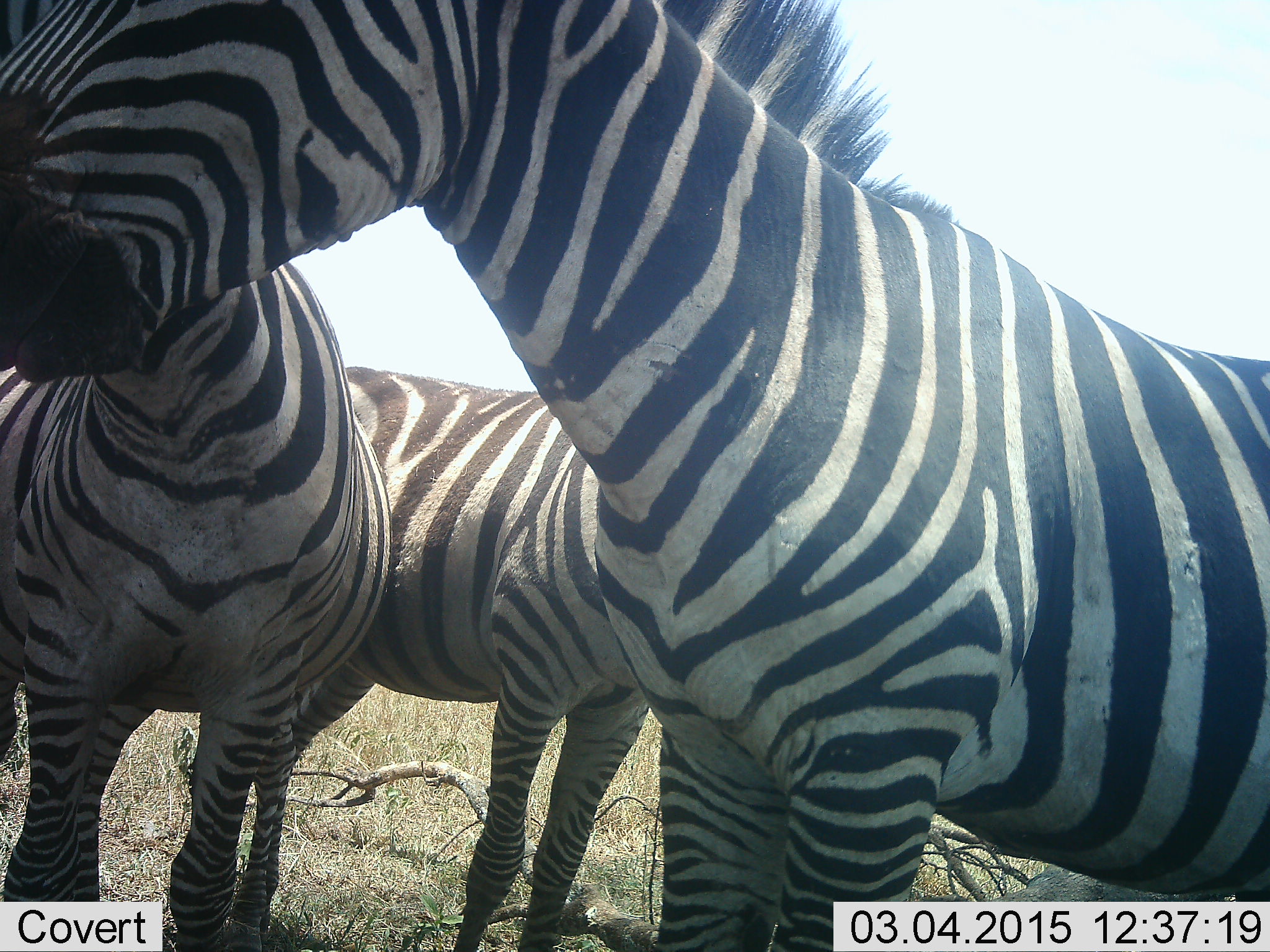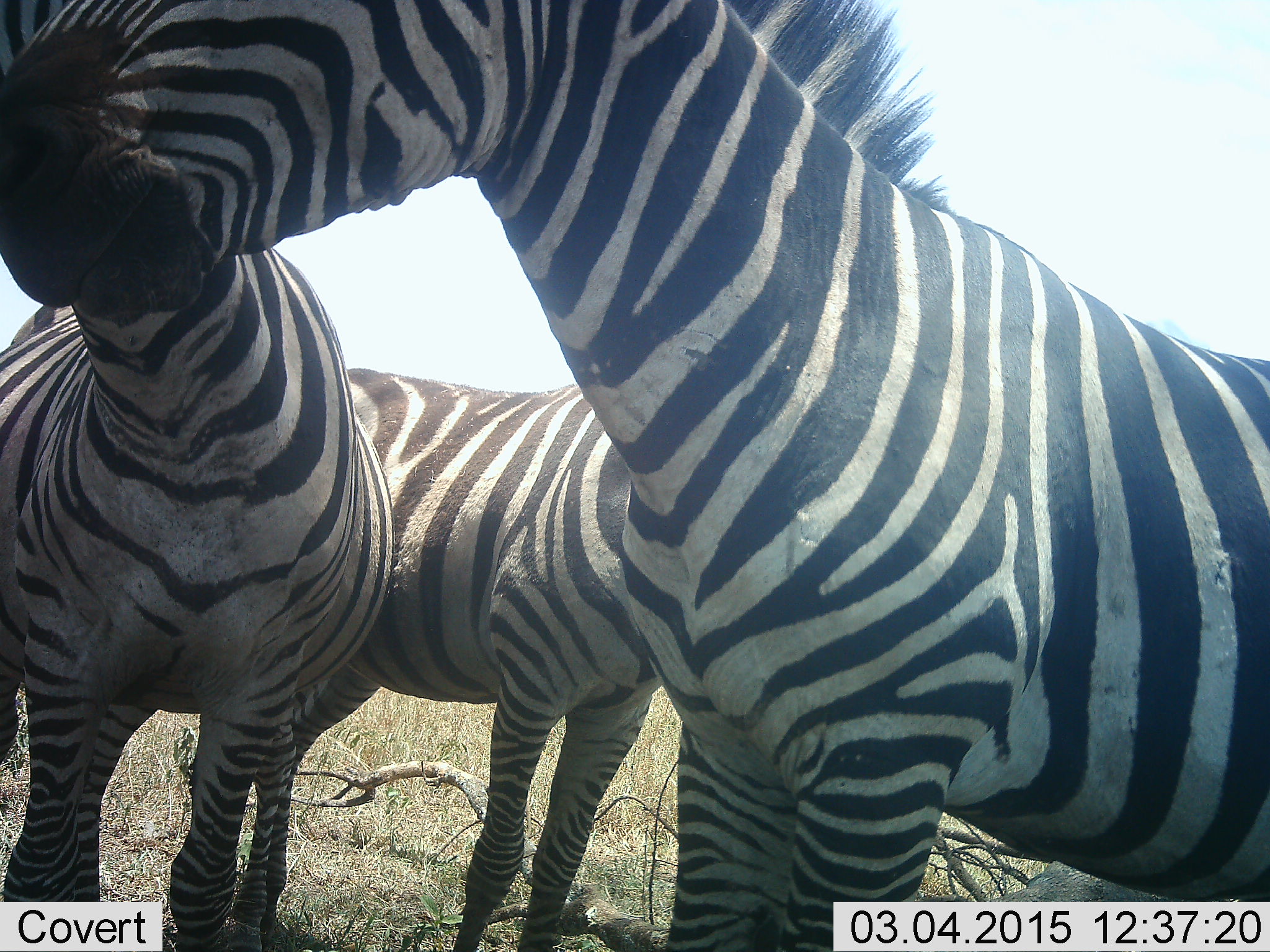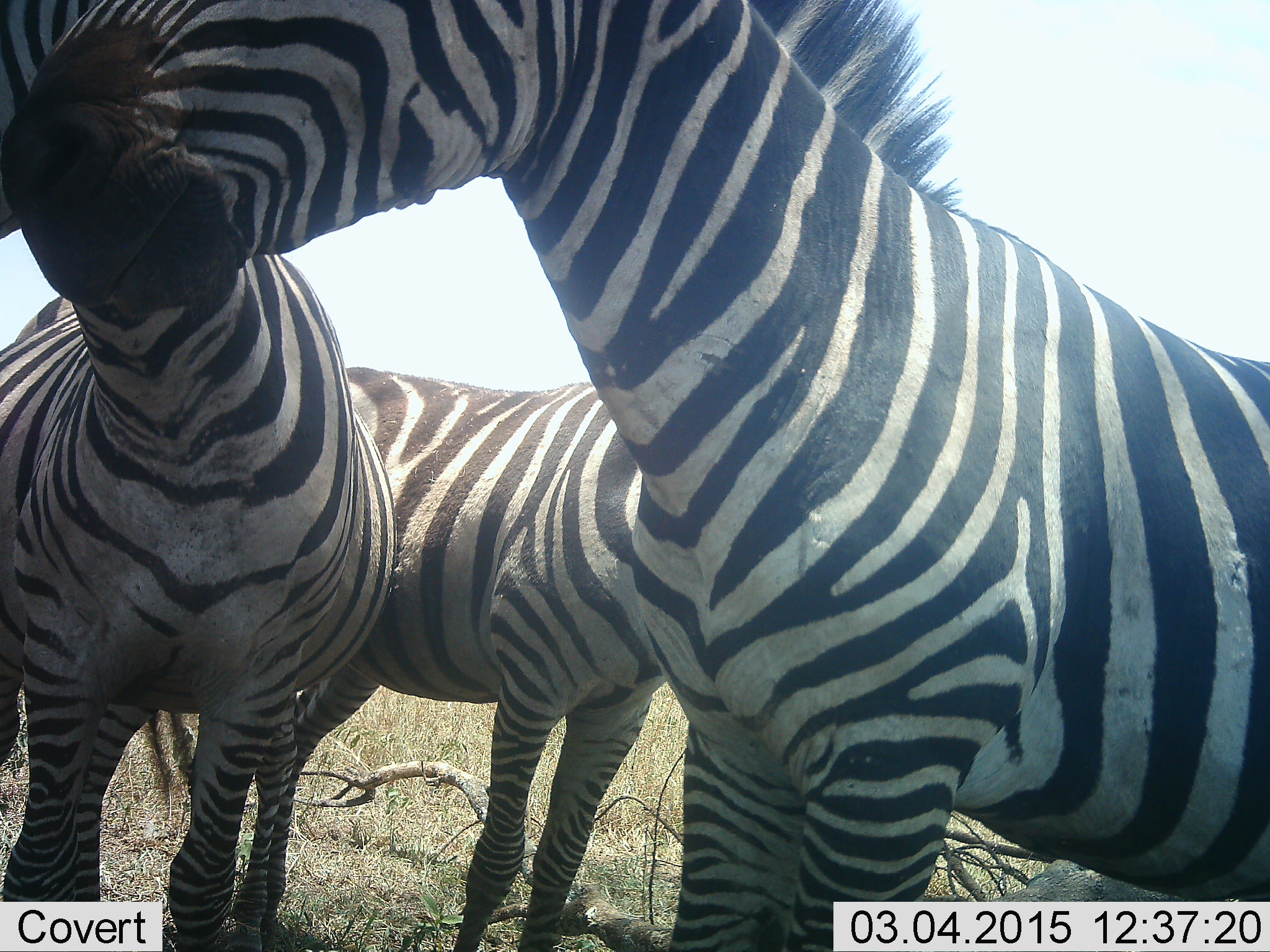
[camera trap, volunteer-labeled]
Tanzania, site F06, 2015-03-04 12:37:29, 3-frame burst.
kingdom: Animalia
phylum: Chordata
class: Mammalia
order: Perissodactyla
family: Equidae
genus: Equus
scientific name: Equus quagga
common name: plains zebra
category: zebra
Zebra (plains zebra) (Equus quagga), count 3. Behavior (volunteer vote fractions): standing 100%, resting 0%, moving 0%, interacting 30%. Young present (vote fraction): 0%. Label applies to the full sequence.